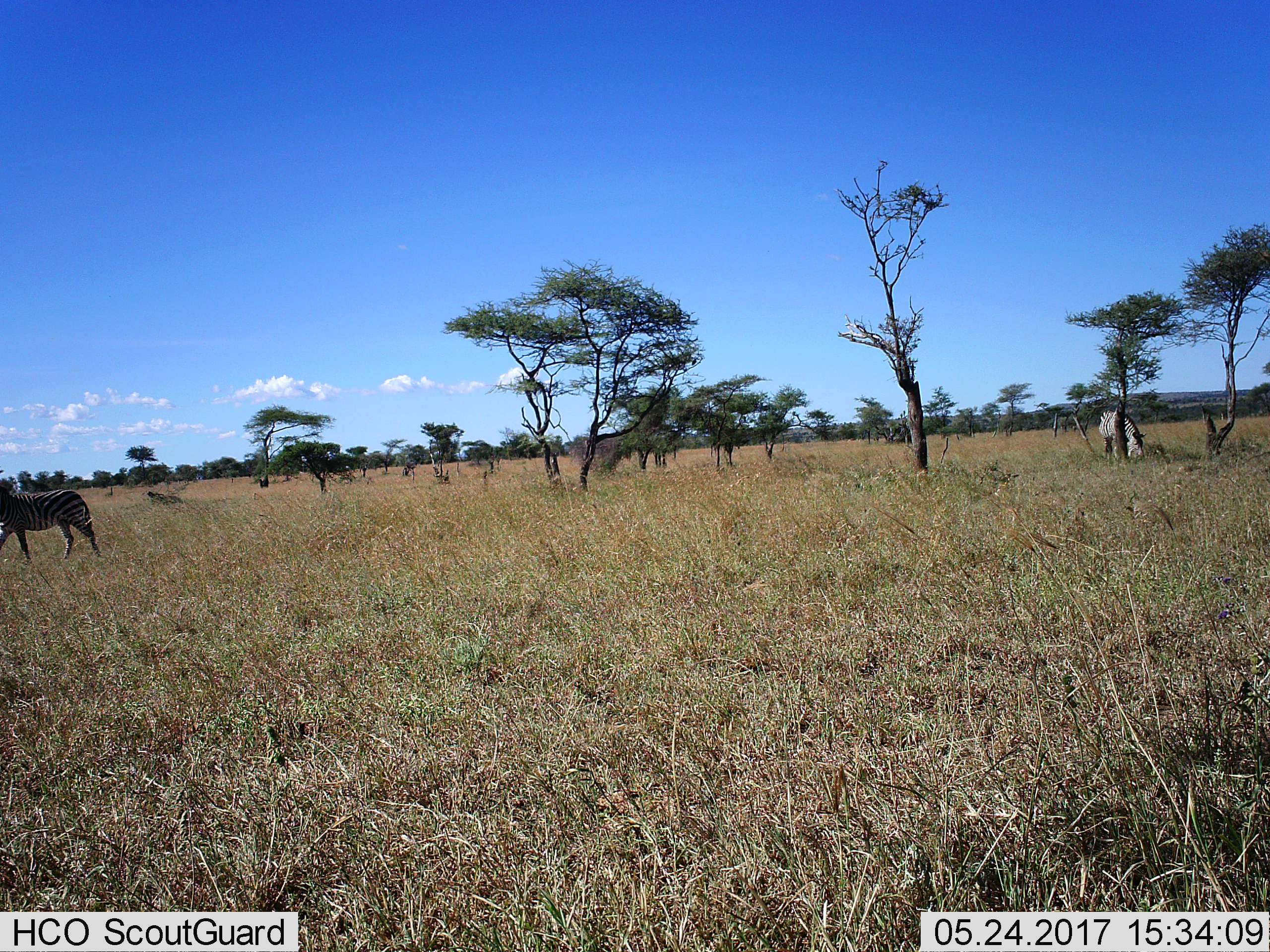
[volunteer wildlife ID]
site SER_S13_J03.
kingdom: Animalia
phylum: Chordata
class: Mammalia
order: Perissodactyla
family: Equidae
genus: Equus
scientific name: Equus quagga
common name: plains zebra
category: zebraplains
Zebraplains (plains zebra) (Equus quagga), count 2. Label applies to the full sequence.